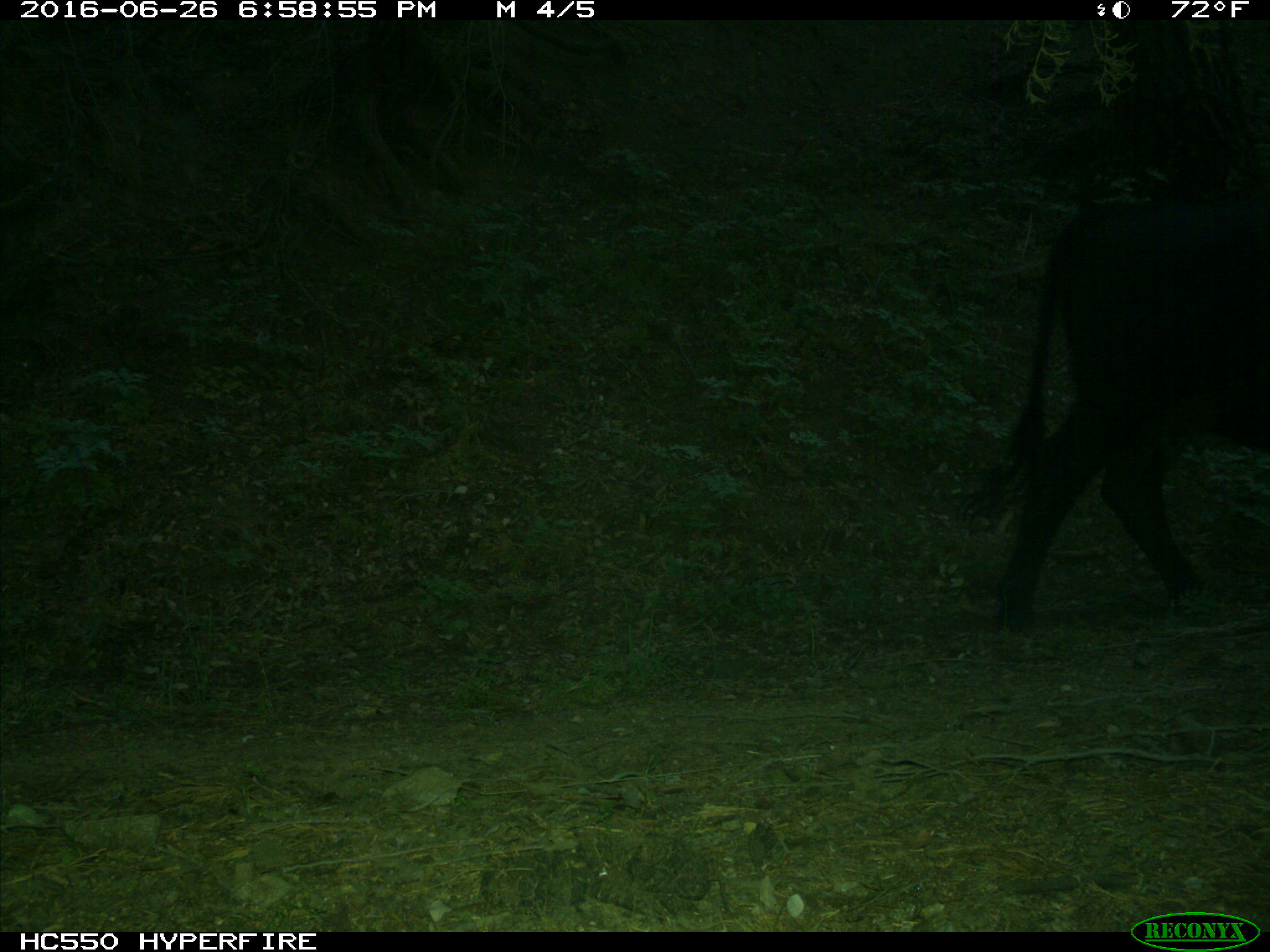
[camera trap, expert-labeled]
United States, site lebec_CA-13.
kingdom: Animalia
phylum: Chordata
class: Mammalia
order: Artiodactyla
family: Bovidae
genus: Bos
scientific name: Bos taurus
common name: domestic cow